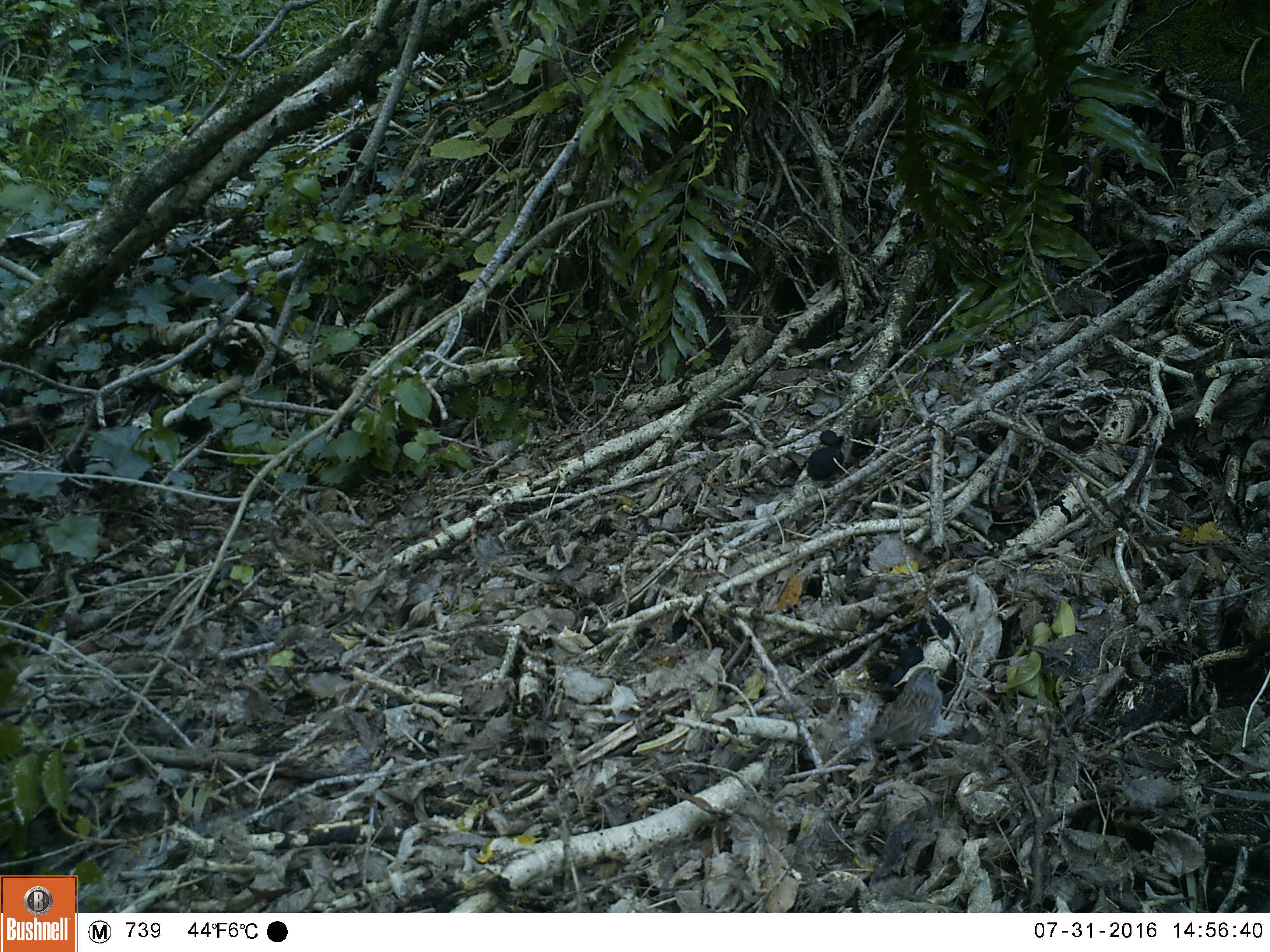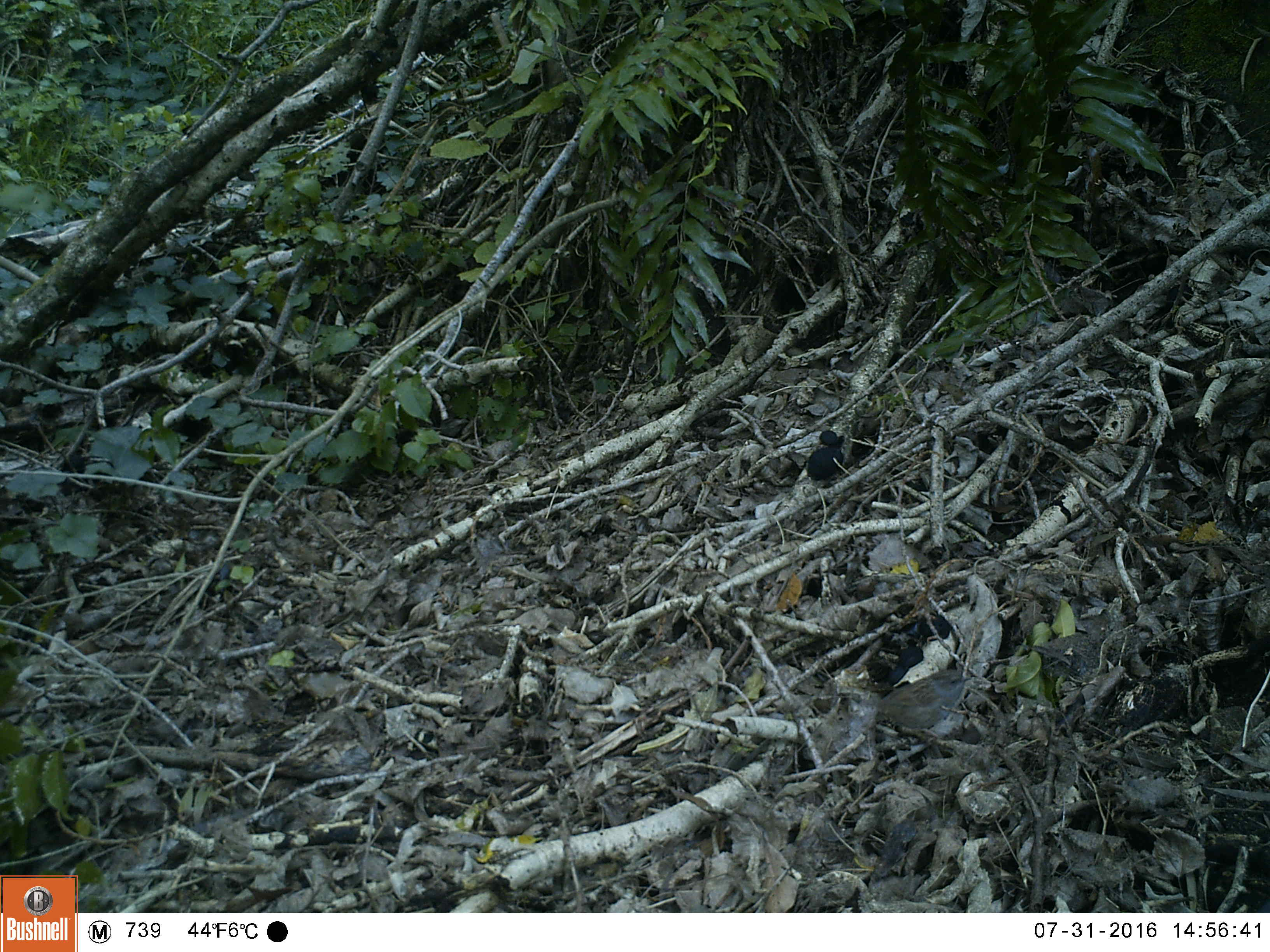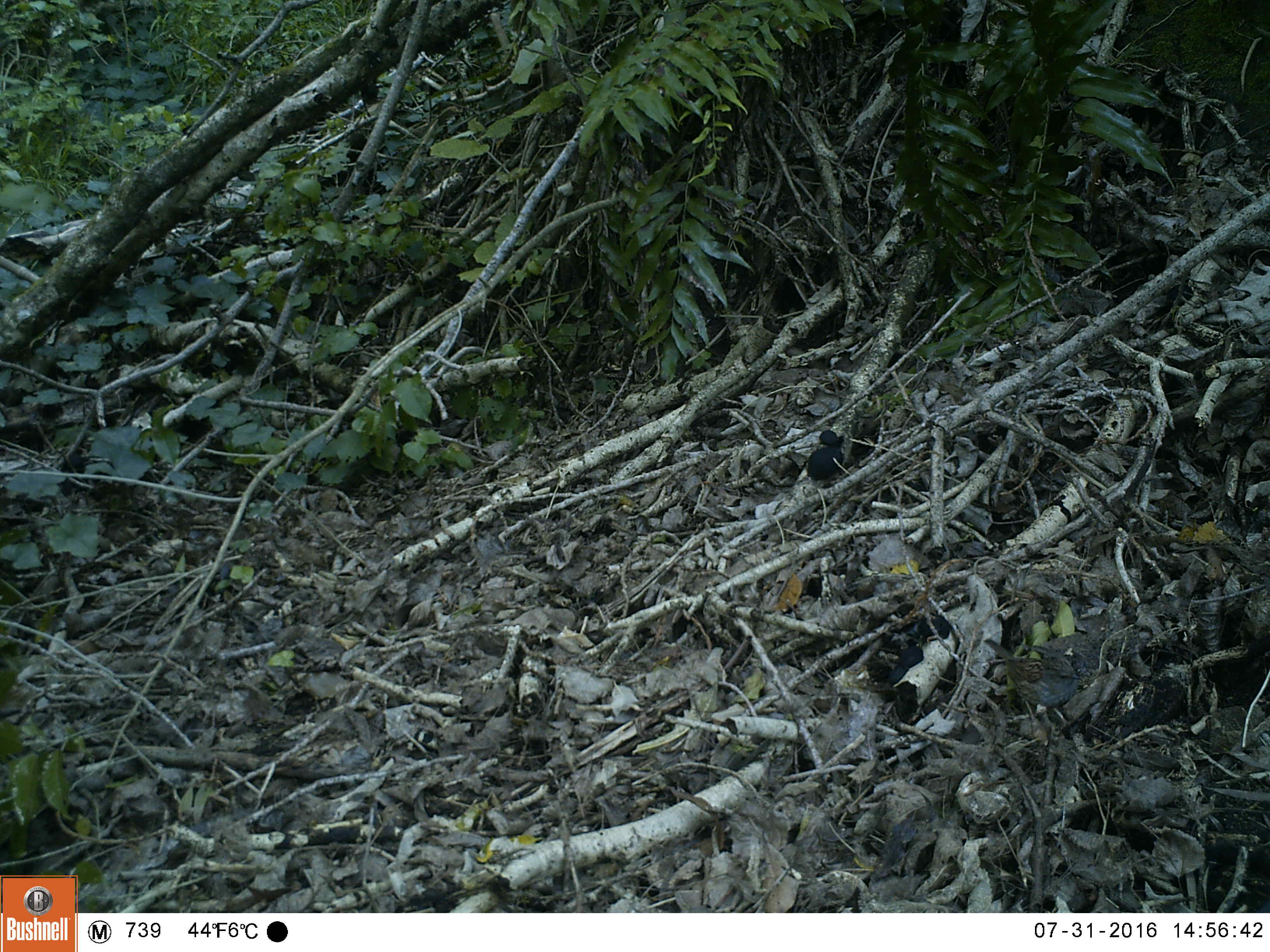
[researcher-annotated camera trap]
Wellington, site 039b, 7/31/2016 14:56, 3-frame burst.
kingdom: Animalia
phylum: Chordata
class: Aves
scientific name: Aves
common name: bird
Bird (Aves).